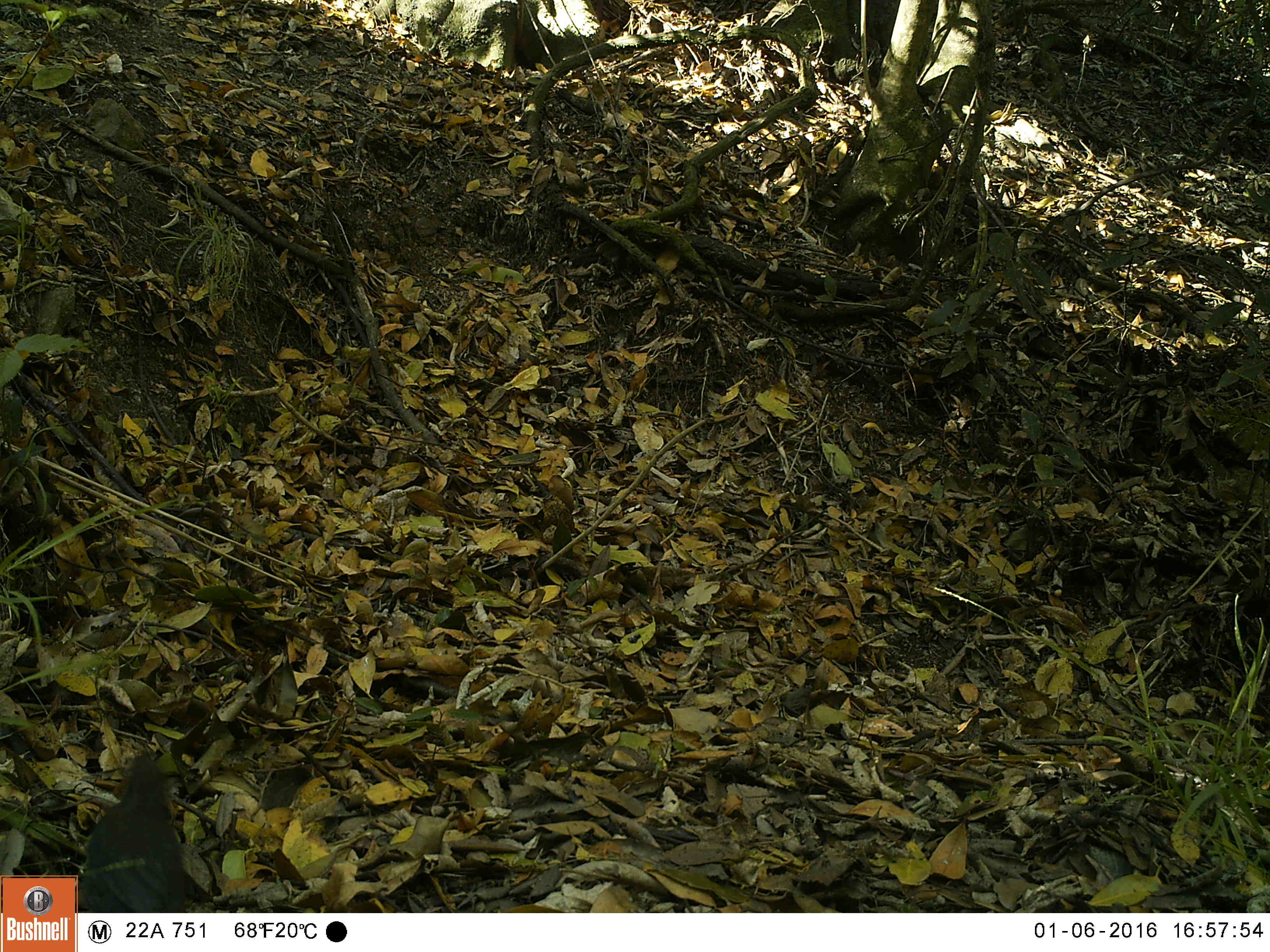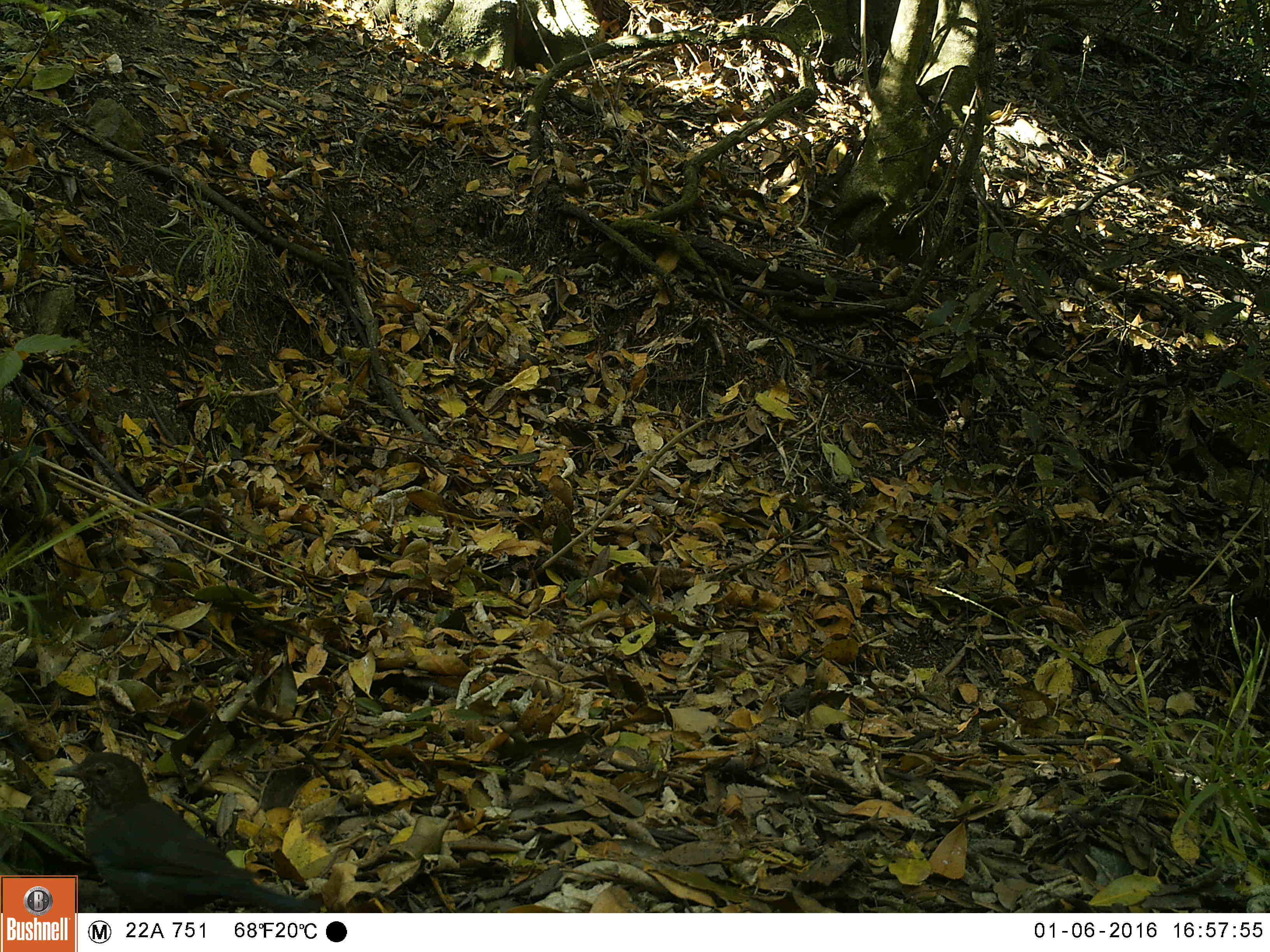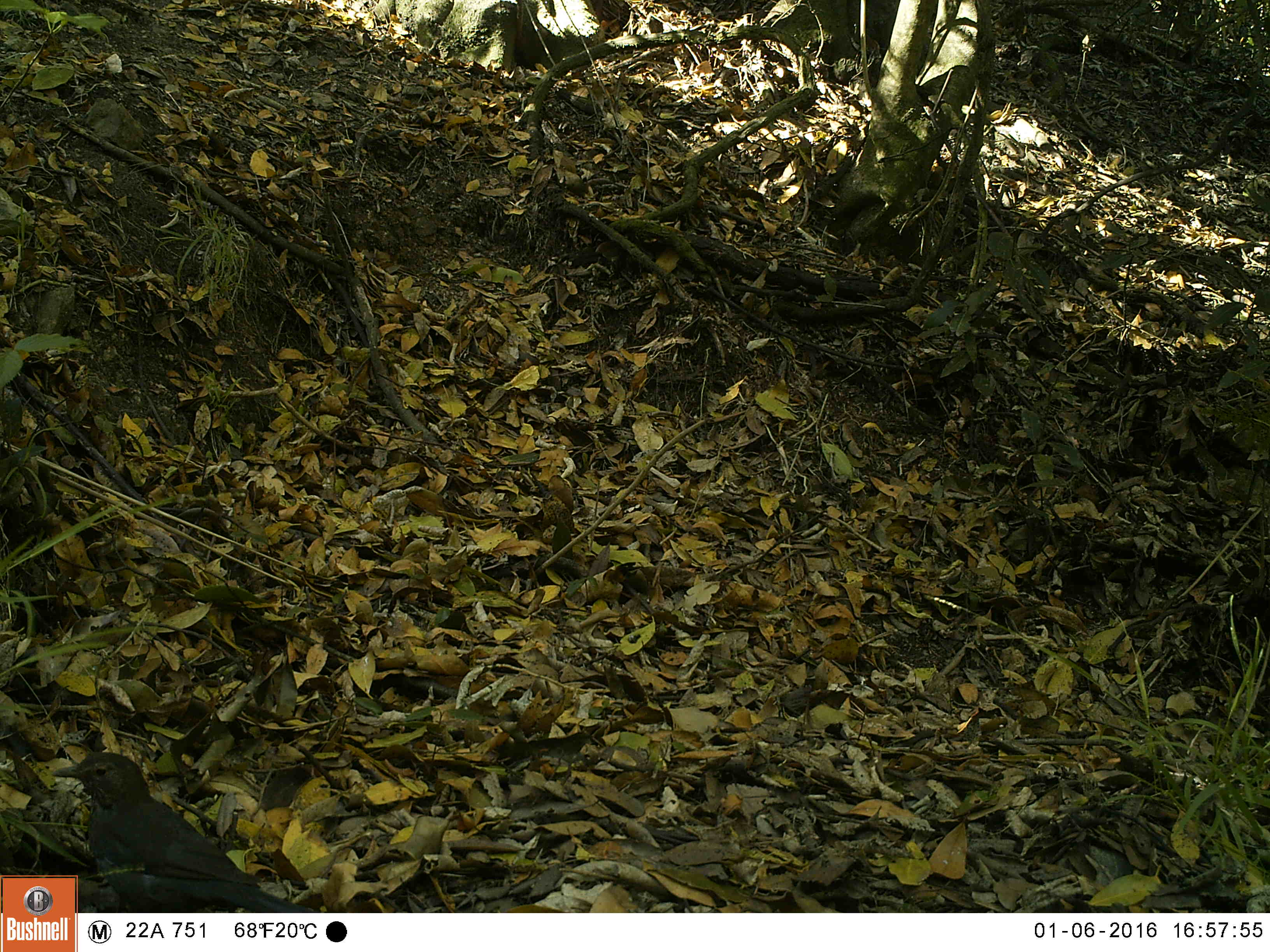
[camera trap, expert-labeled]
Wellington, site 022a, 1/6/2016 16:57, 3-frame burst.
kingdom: Animalia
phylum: Chordata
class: Aves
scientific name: Aves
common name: bird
Bird (Aves).